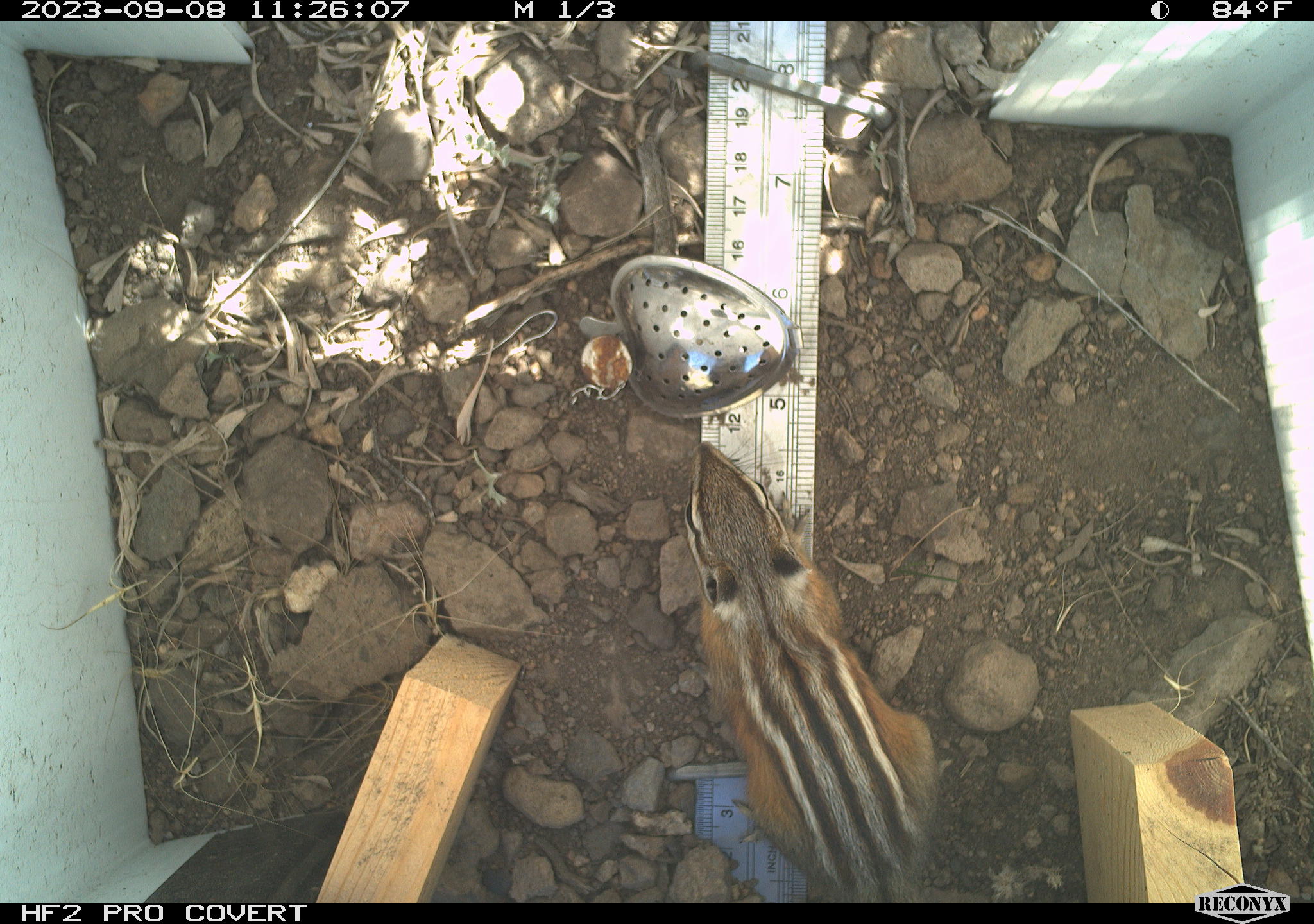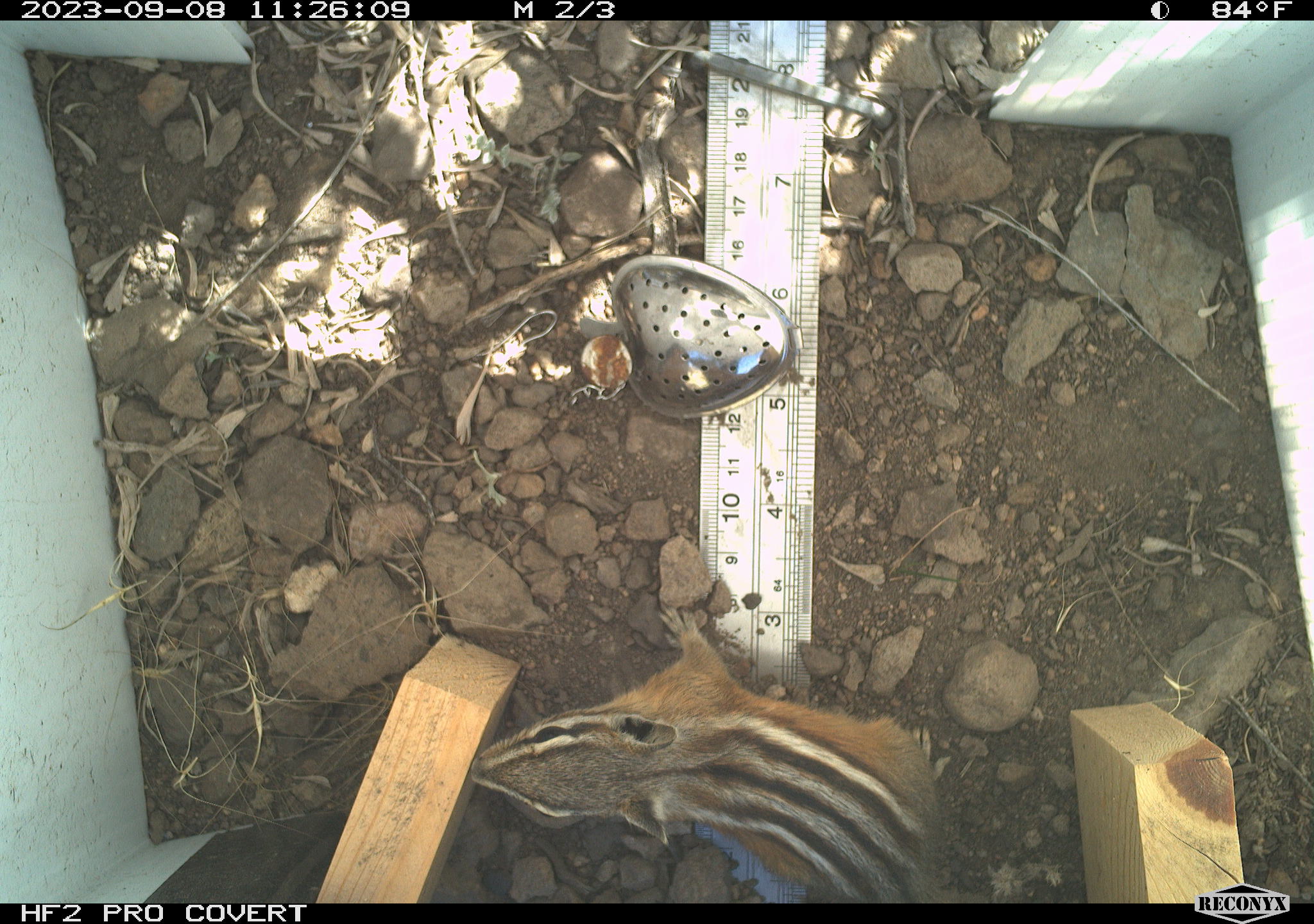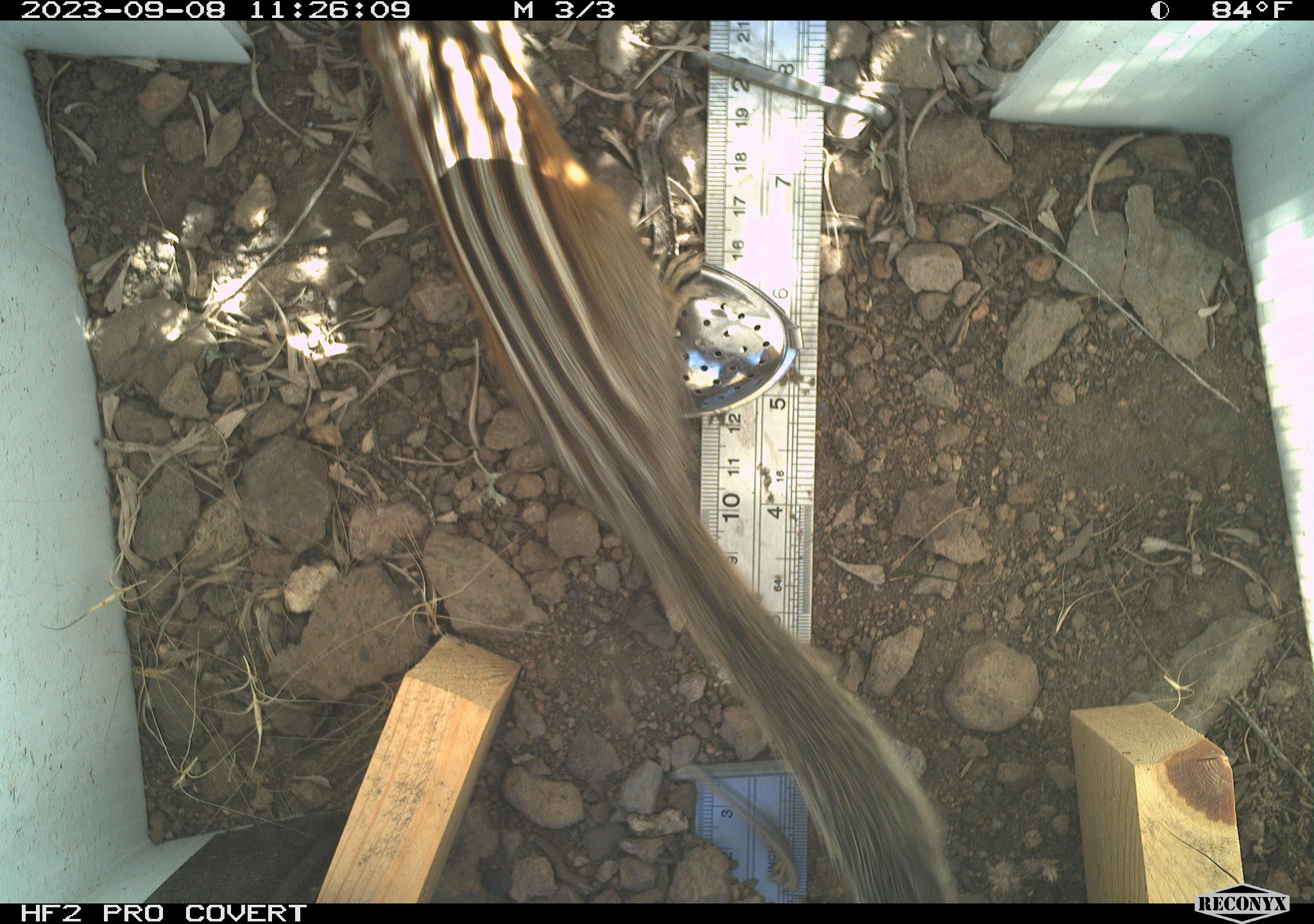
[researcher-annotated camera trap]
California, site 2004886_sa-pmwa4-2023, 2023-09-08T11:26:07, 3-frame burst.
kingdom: Animalia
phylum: Chordata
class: Mammalia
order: Rodentia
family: Sciuridae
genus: Neotamias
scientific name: Neotamias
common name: western chipmunks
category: neotamias species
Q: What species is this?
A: Neotamias species (western chipmunks) (Neotamias).